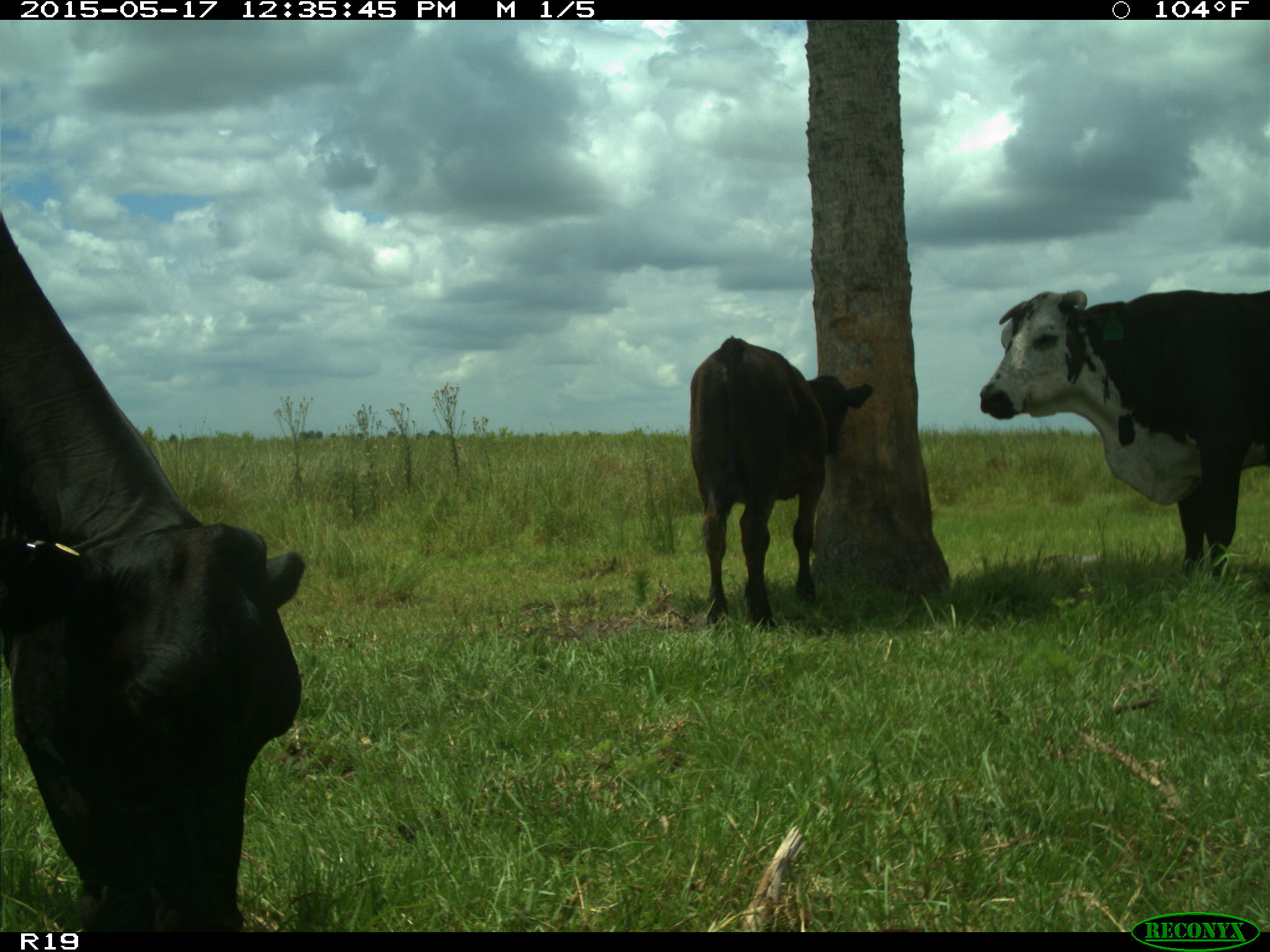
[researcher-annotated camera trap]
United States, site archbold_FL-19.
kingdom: Animalia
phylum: Chordata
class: Mammalia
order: Artiodactyla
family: Bovidae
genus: Bos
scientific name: Bos taurus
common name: domestic cow